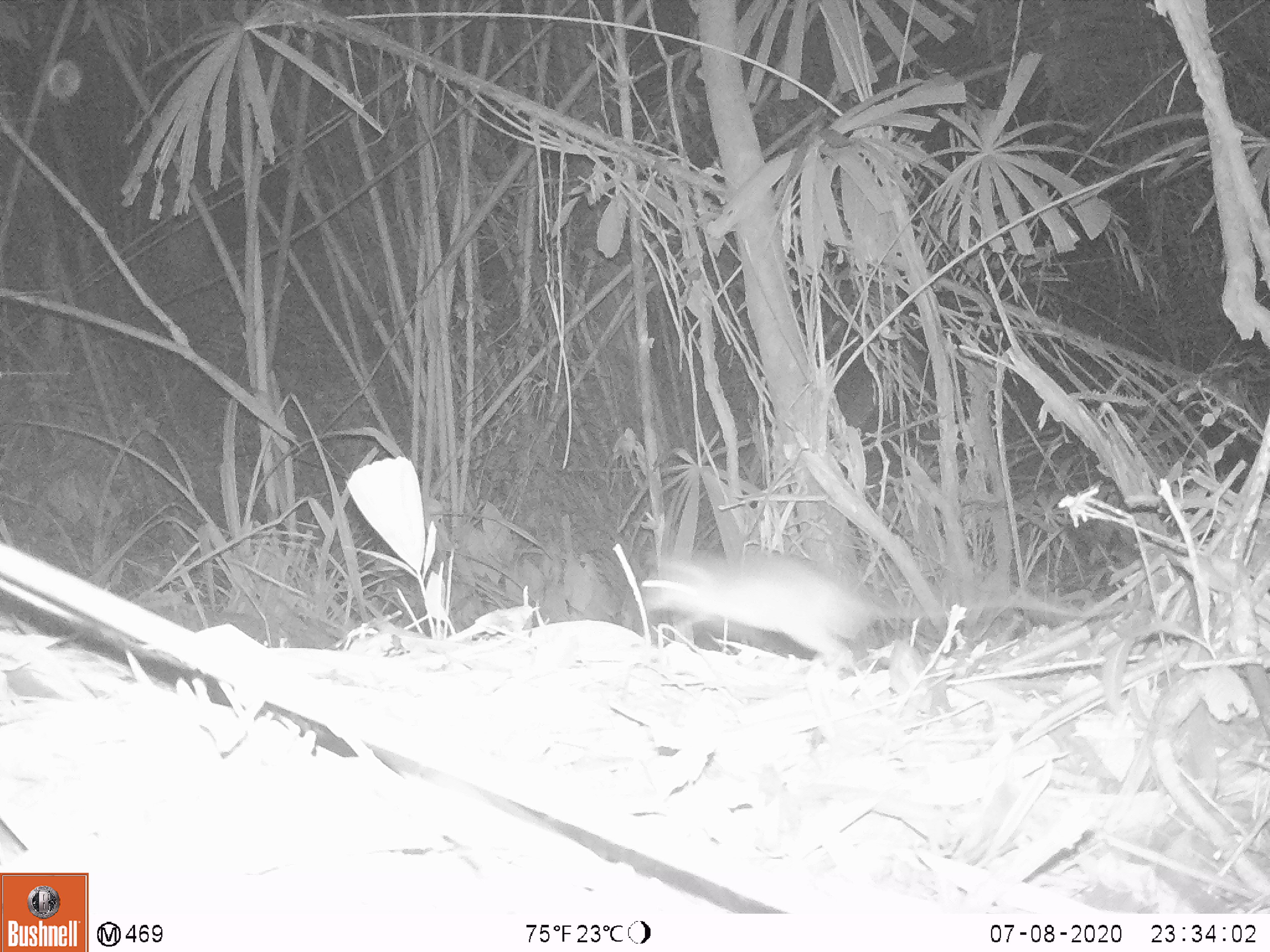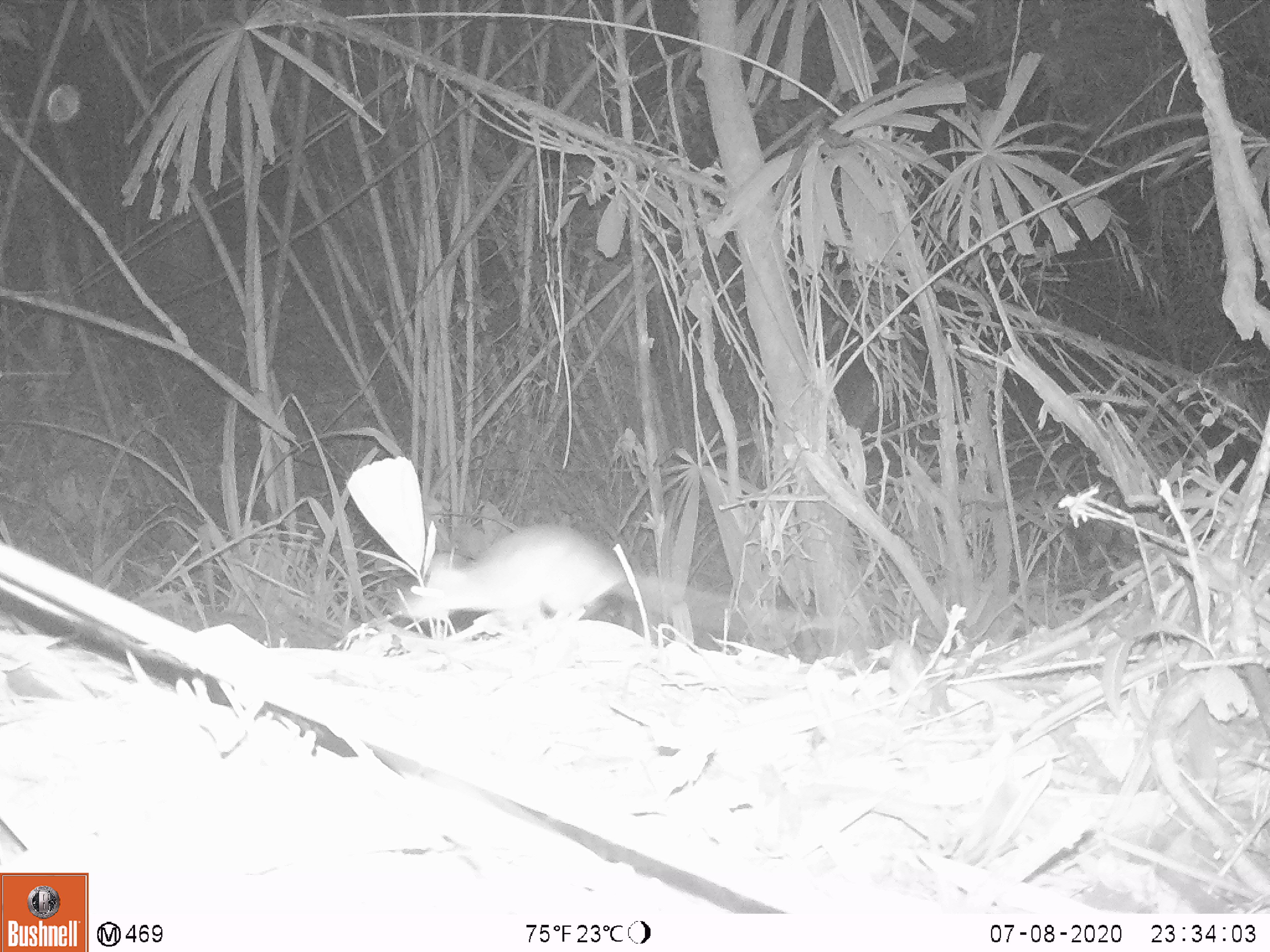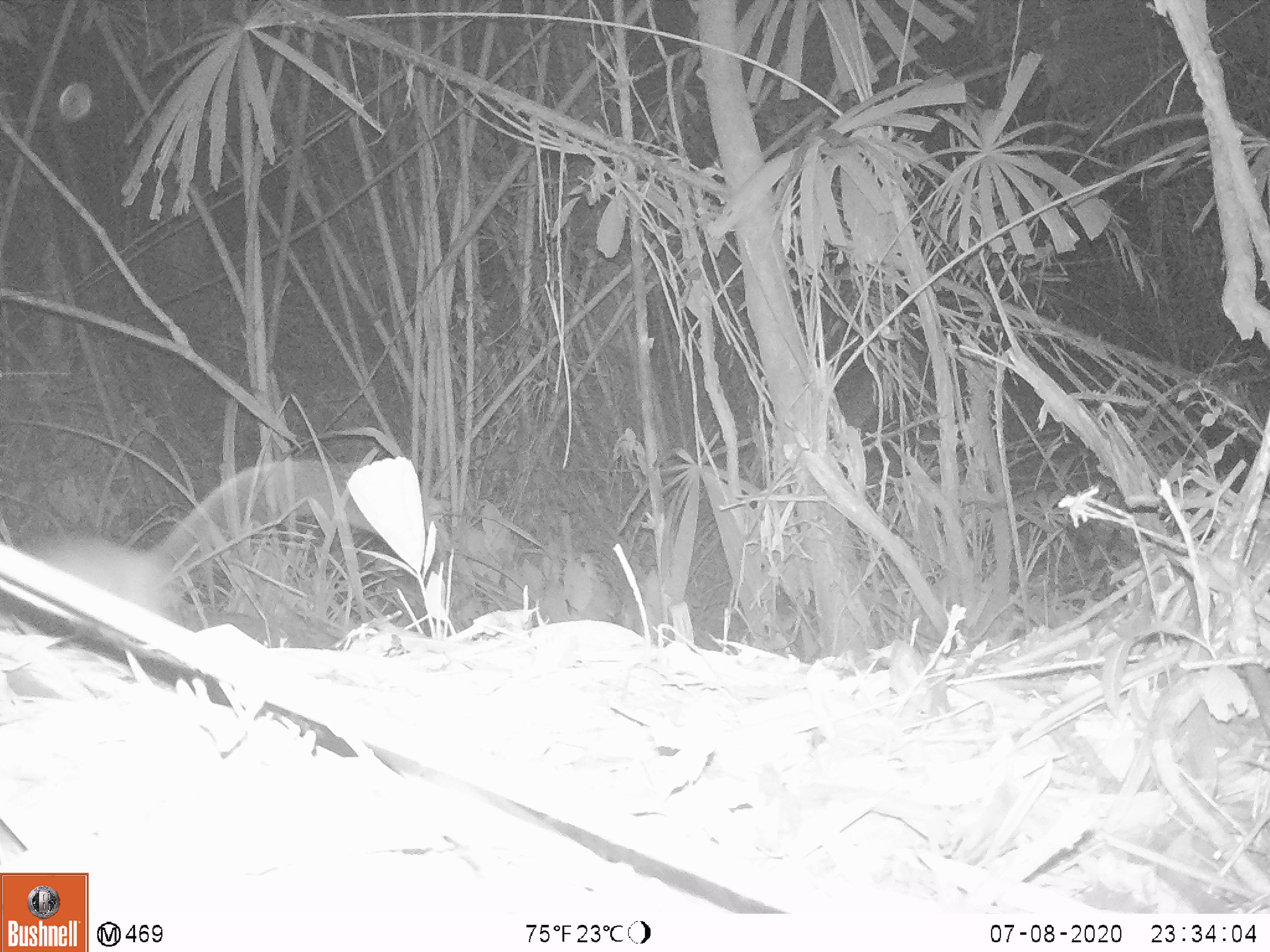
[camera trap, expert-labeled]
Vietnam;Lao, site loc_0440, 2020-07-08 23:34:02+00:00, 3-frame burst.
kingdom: Animalia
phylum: Chordata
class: Mammalia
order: Rodentia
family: Muridae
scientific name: Muridae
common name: old-world mice and rats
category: unidentified murid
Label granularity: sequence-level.